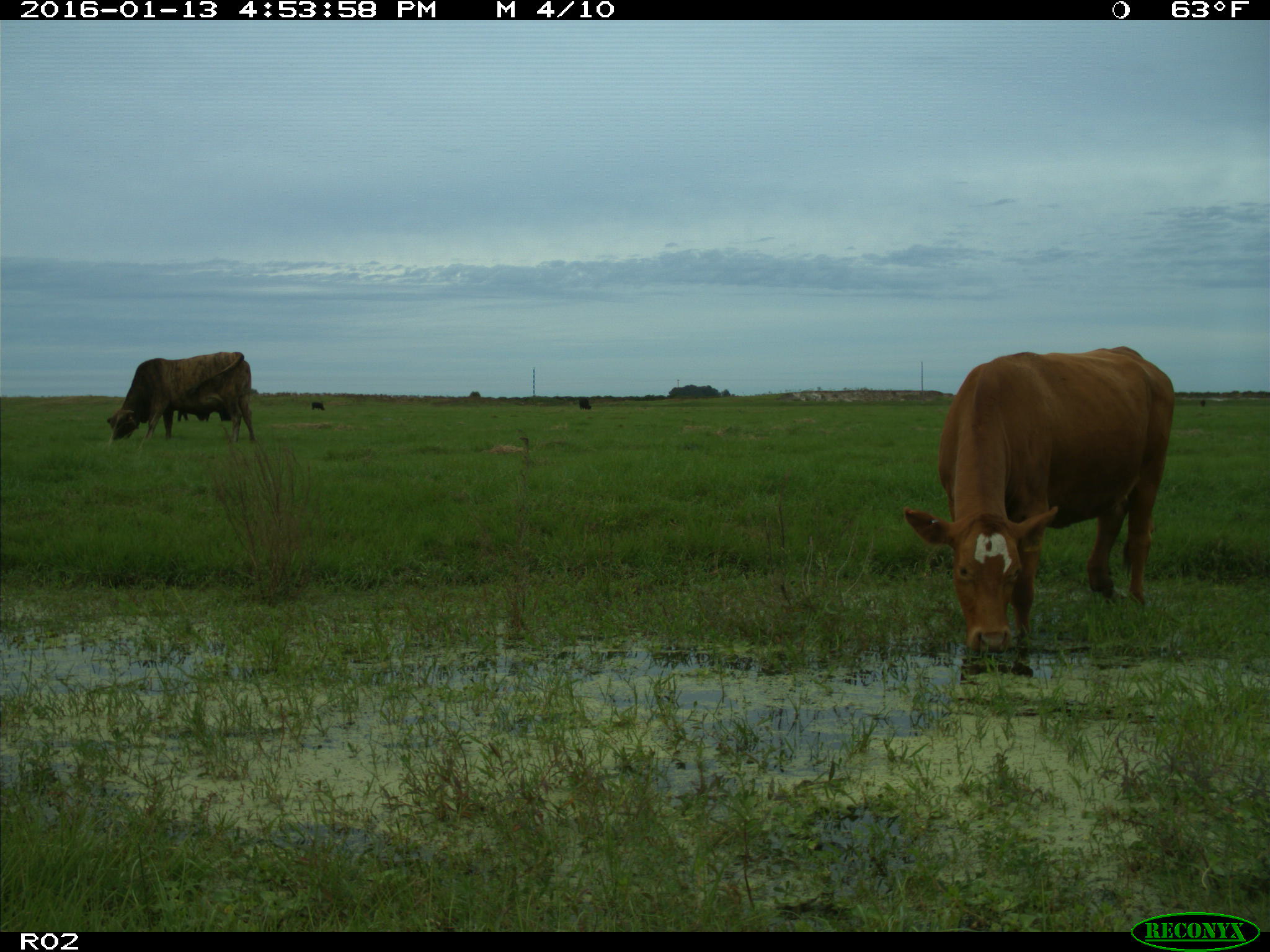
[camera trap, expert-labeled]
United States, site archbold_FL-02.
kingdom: Animalia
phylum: Chordata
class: Mammalia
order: Artiodactyla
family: Bovidae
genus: Bos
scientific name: Bos taurus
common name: domestic cow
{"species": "Bos taurus (domestic cow)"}